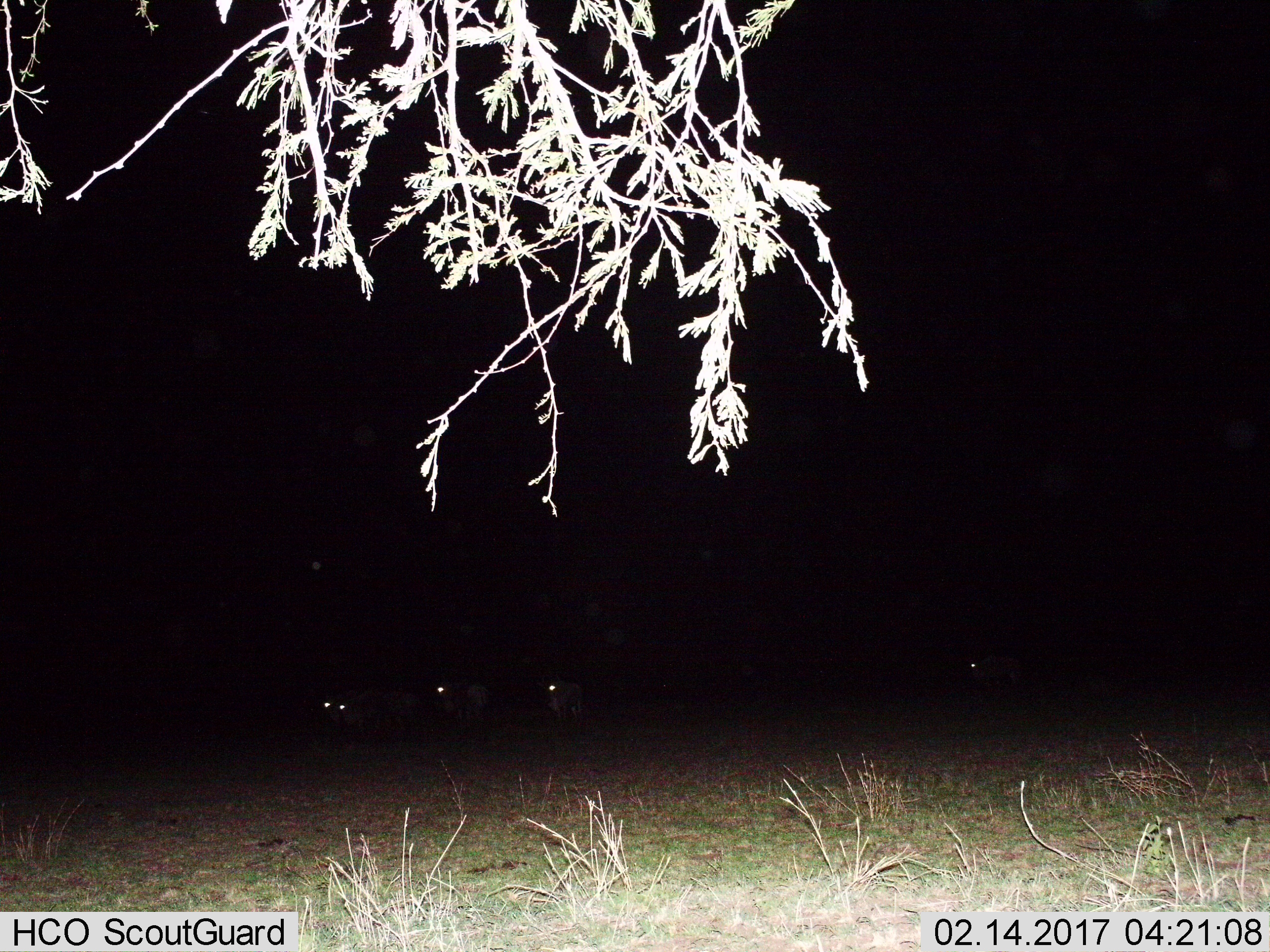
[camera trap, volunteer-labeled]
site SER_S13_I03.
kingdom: Animalia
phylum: Chordata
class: Mammalia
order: Artiodactyla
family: Bovidae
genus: Connochaetes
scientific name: Connochaetes taurinus taurinus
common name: blue wildebeest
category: wildebeestblue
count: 4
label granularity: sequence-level